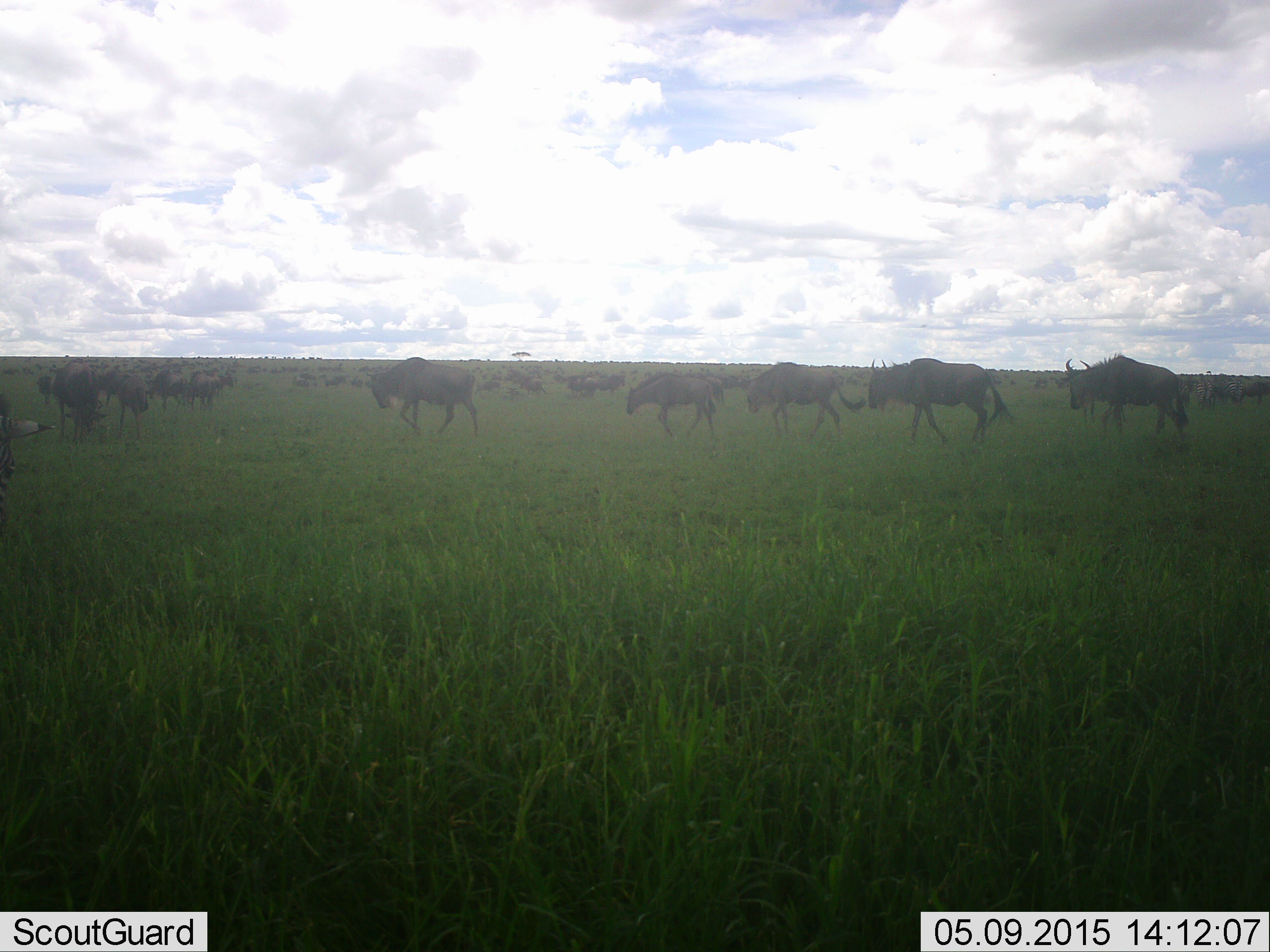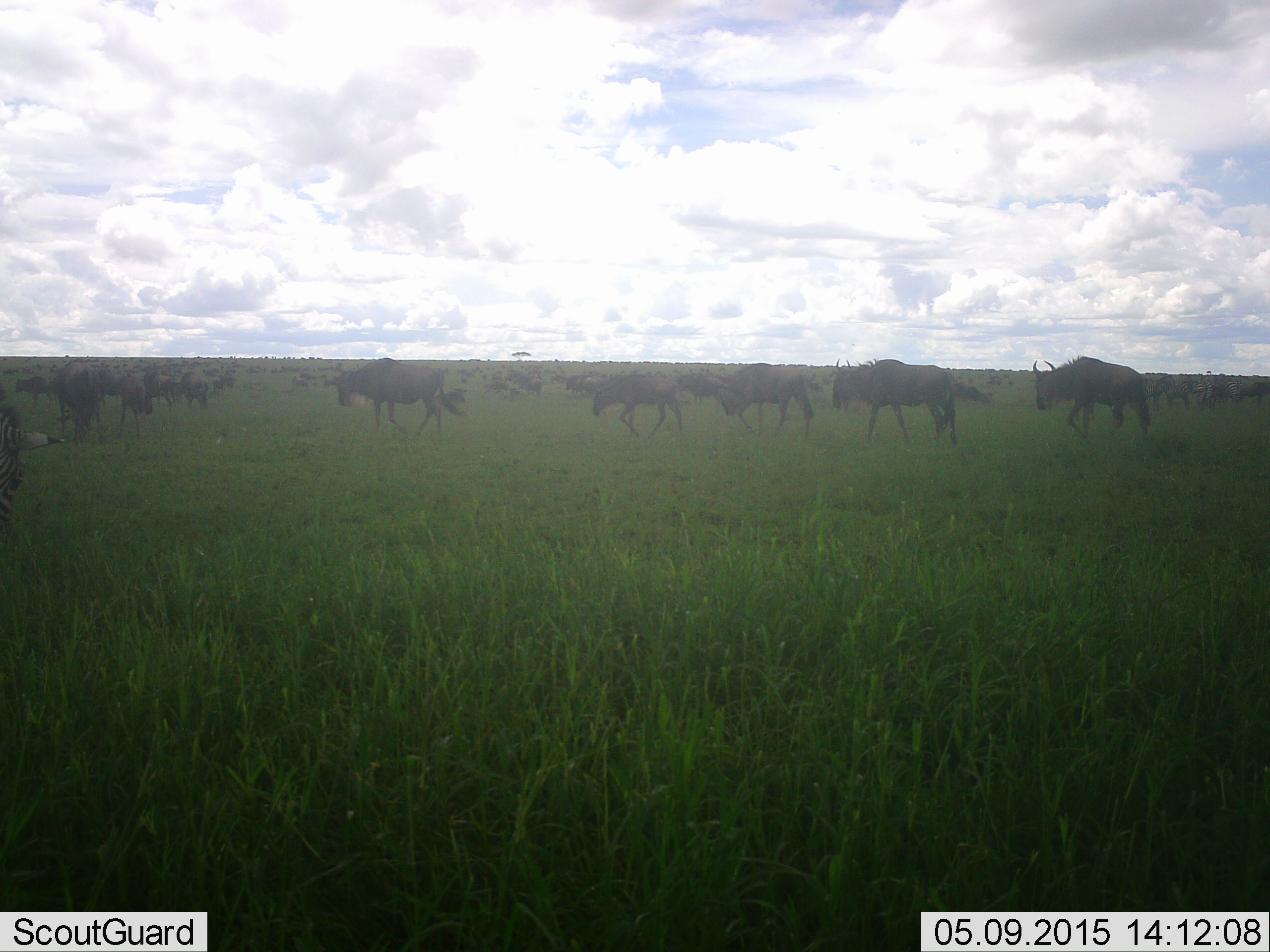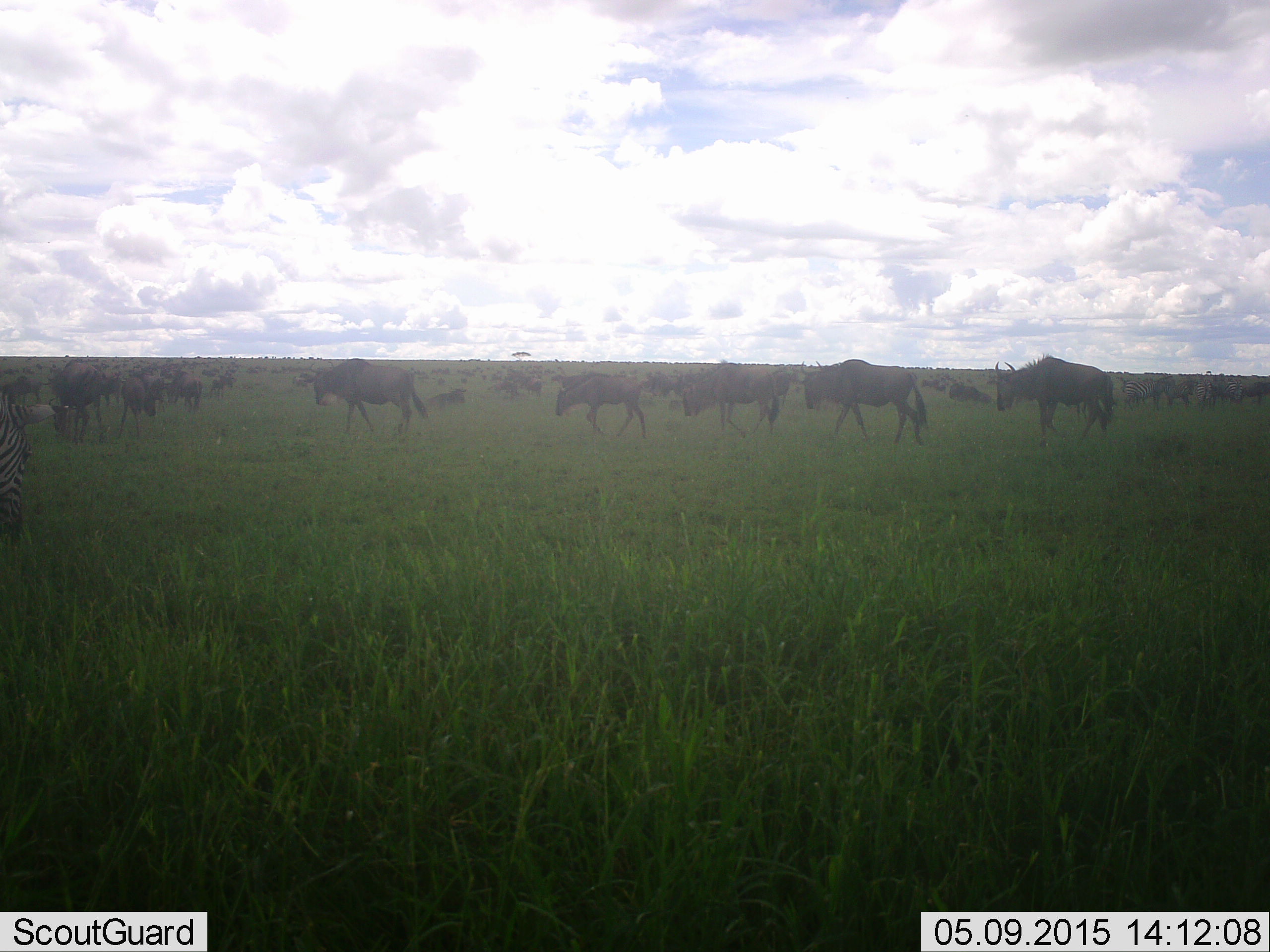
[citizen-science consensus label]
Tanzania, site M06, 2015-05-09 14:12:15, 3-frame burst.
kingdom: Animalia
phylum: Chordata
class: Mammalia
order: Artiodactyla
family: Bovidae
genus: Connochaetes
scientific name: Connochaetes taurinus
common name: blue wildebeest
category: wildebeest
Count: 11-50.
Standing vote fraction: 29%.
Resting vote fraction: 14%.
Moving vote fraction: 93%.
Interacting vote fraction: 7%.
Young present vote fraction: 14%.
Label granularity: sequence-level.